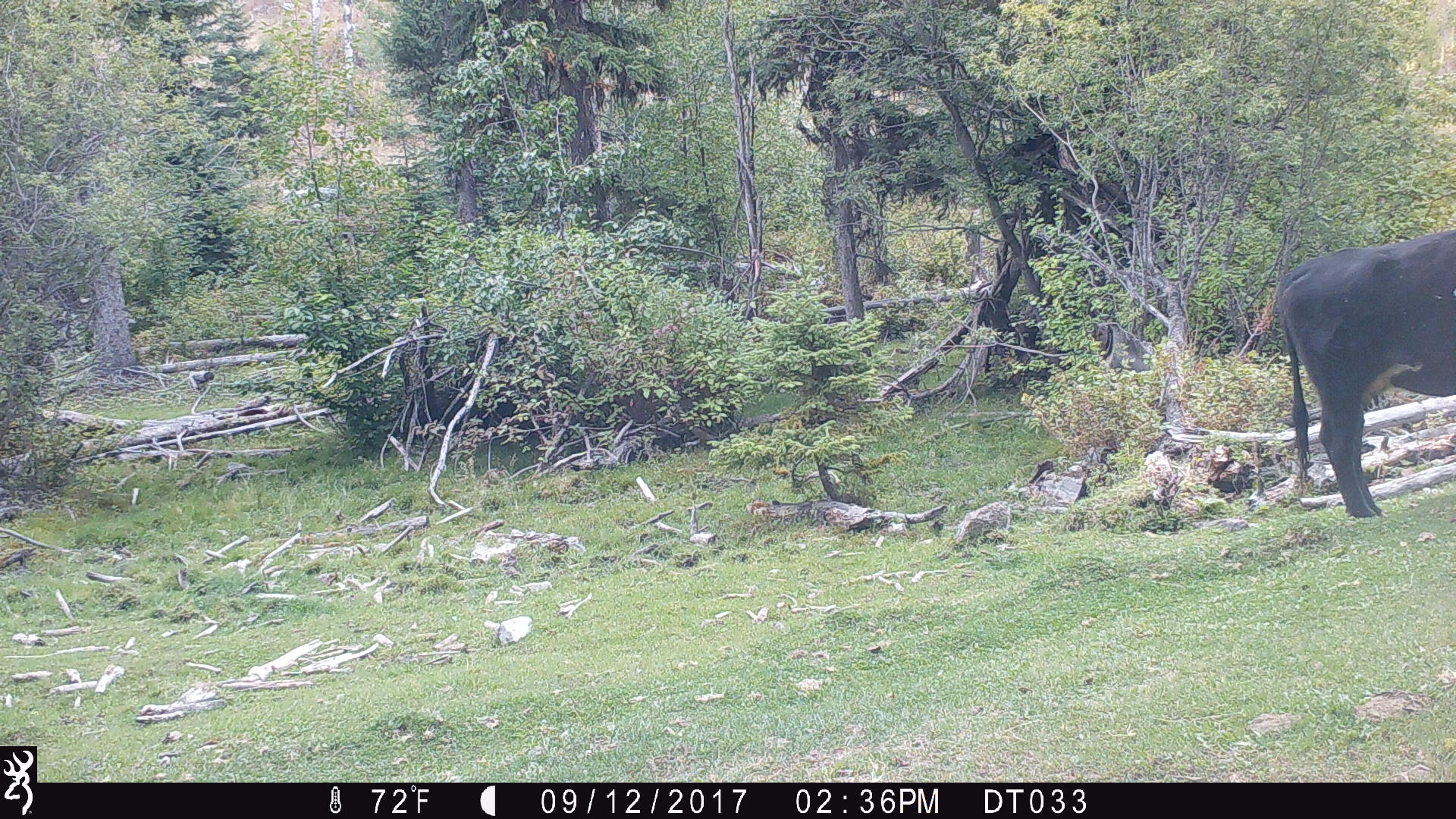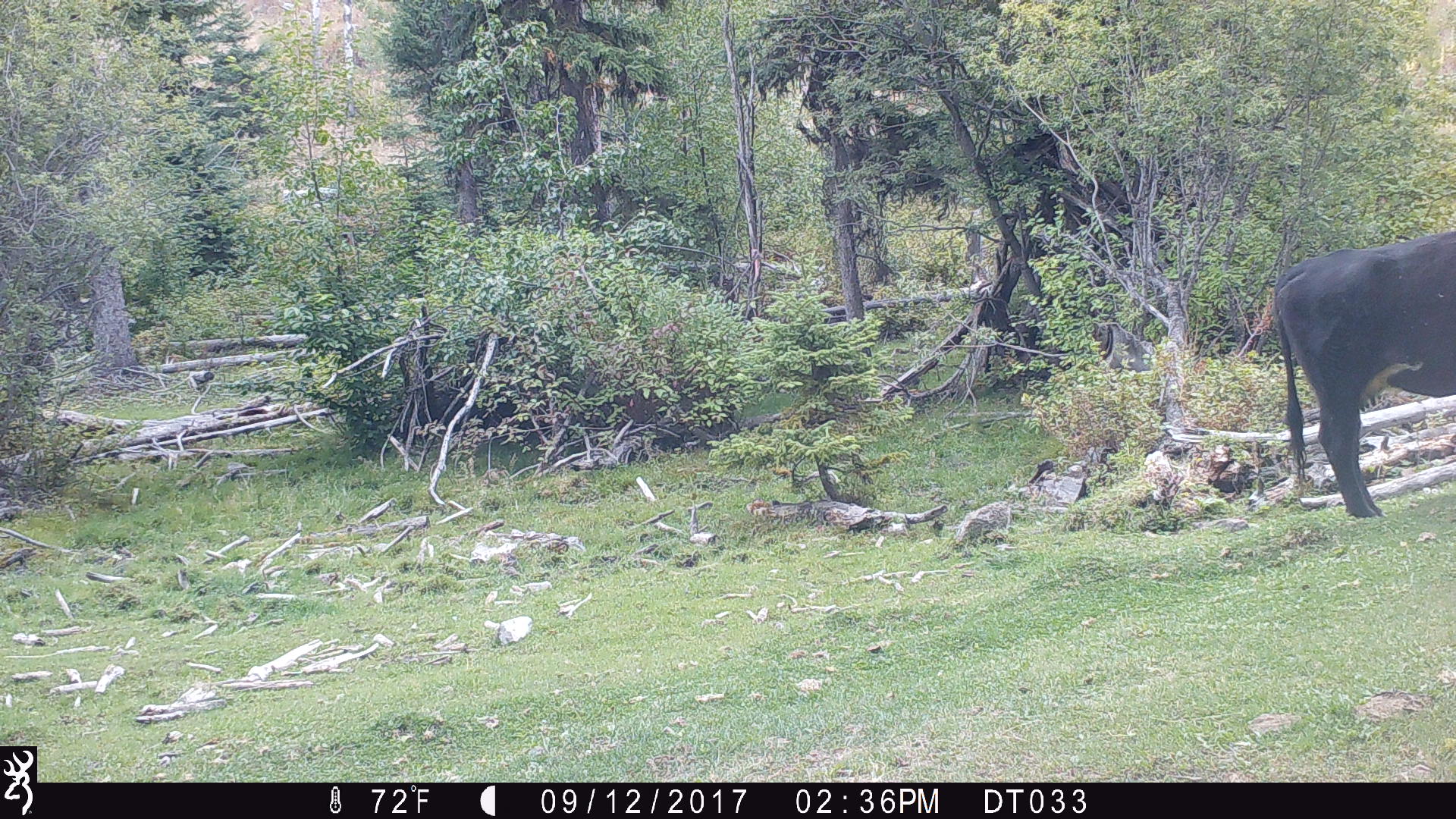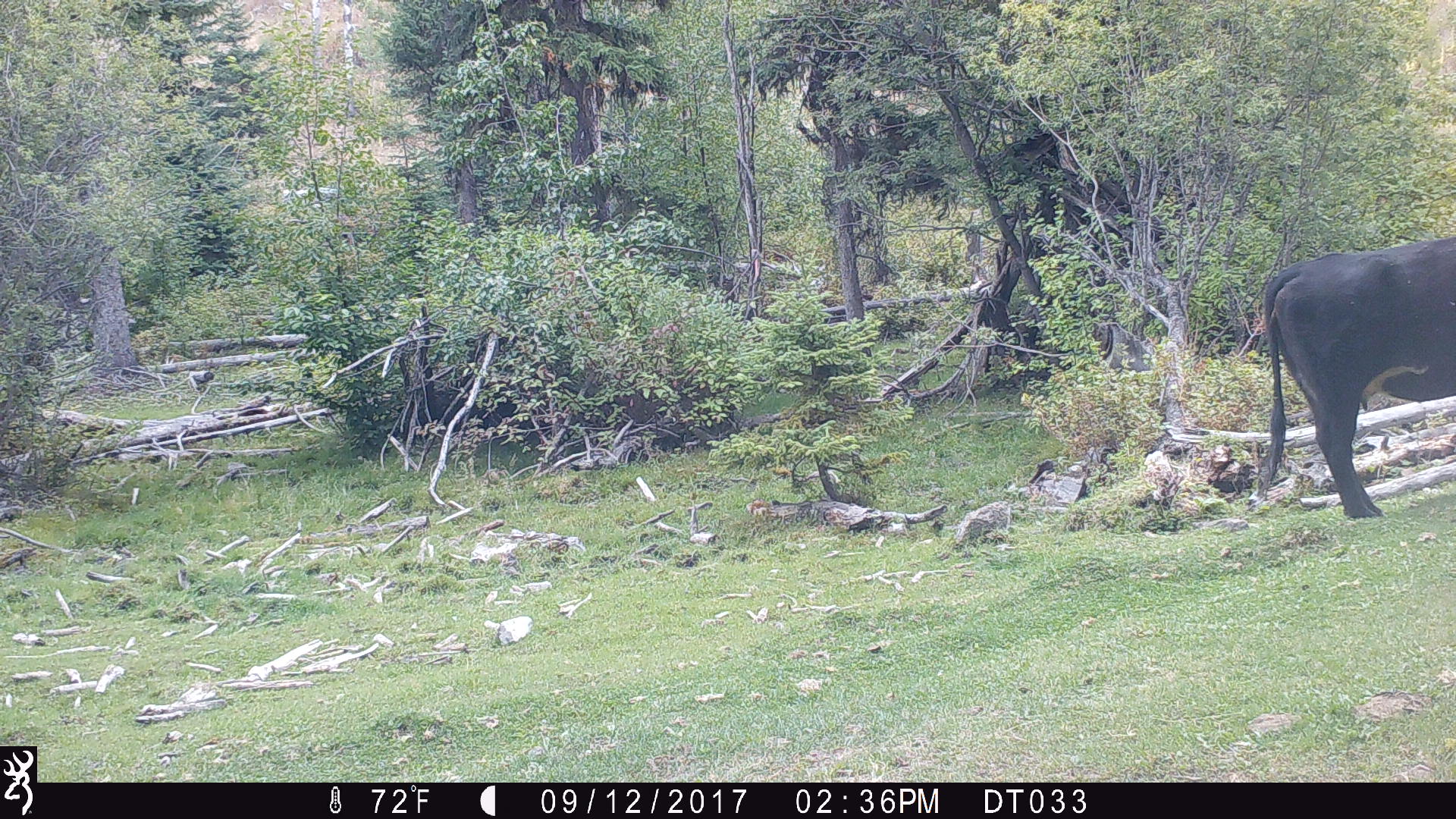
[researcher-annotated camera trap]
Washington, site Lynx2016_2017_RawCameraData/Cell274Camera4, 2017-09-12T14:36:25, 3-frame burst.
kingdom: Animalia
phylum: Chordata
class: Mammalia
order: Artiodactyla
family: Bovidae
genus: Bos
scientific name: Bos taurus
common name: domestic cattle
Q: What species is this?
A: Domestic cattle (Bos taurus).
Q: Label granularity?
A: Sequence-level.